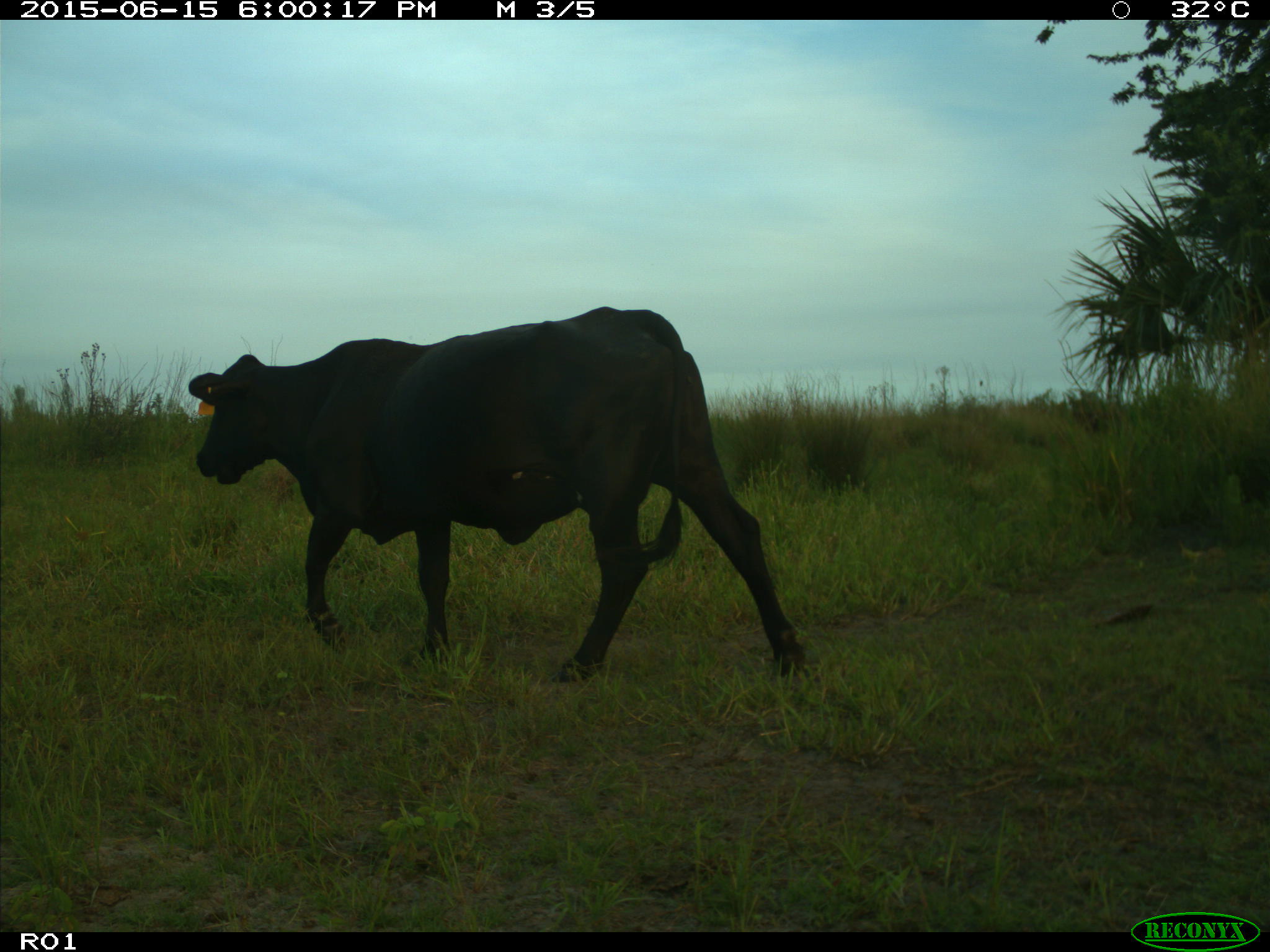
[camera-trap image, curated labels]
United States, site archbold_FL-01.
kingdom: Animalia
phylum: Chordata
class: Mammalia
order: Artiodactyla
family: Bovidae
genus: Bos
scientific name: Bos taurus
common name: domestic cow